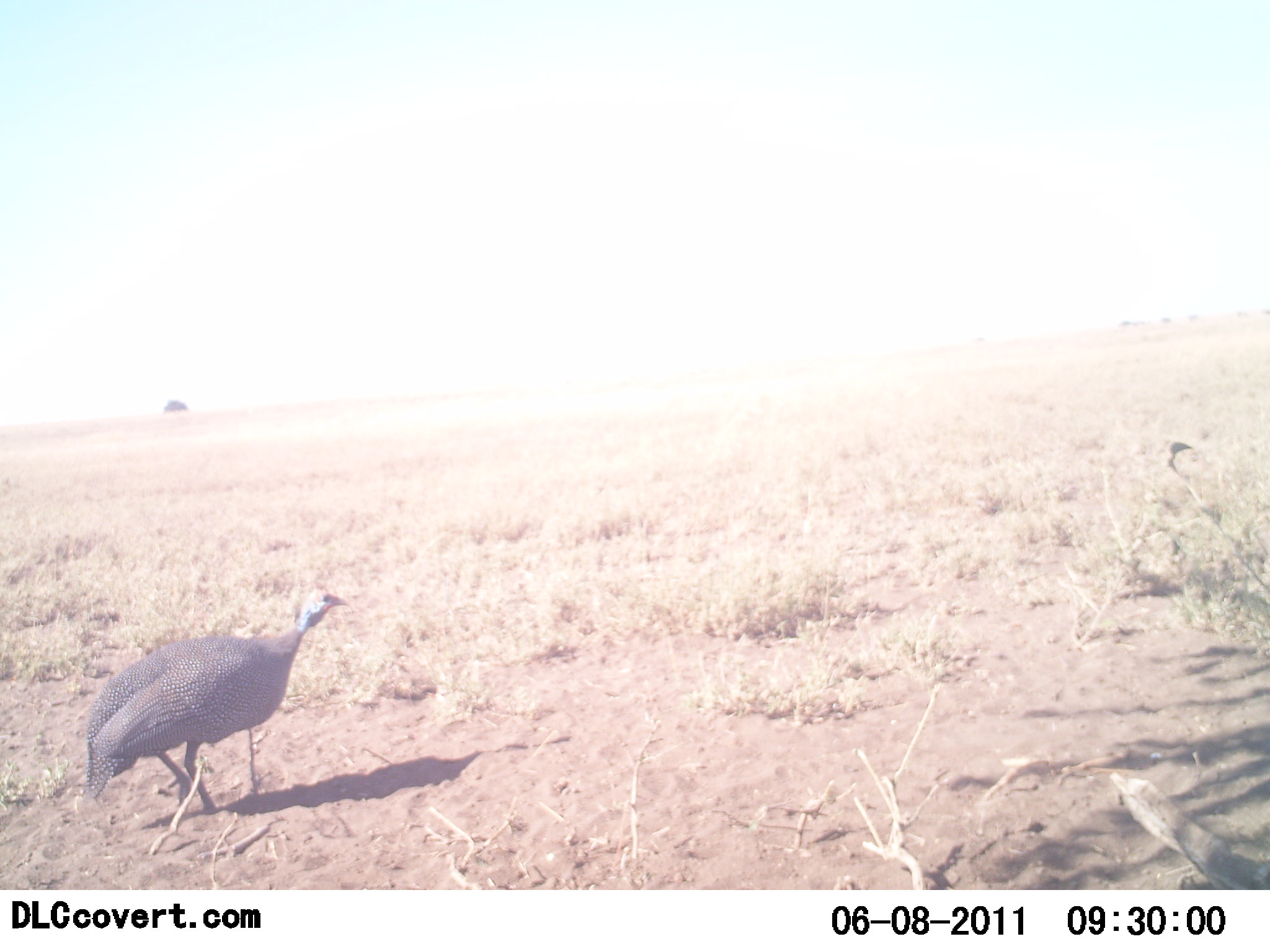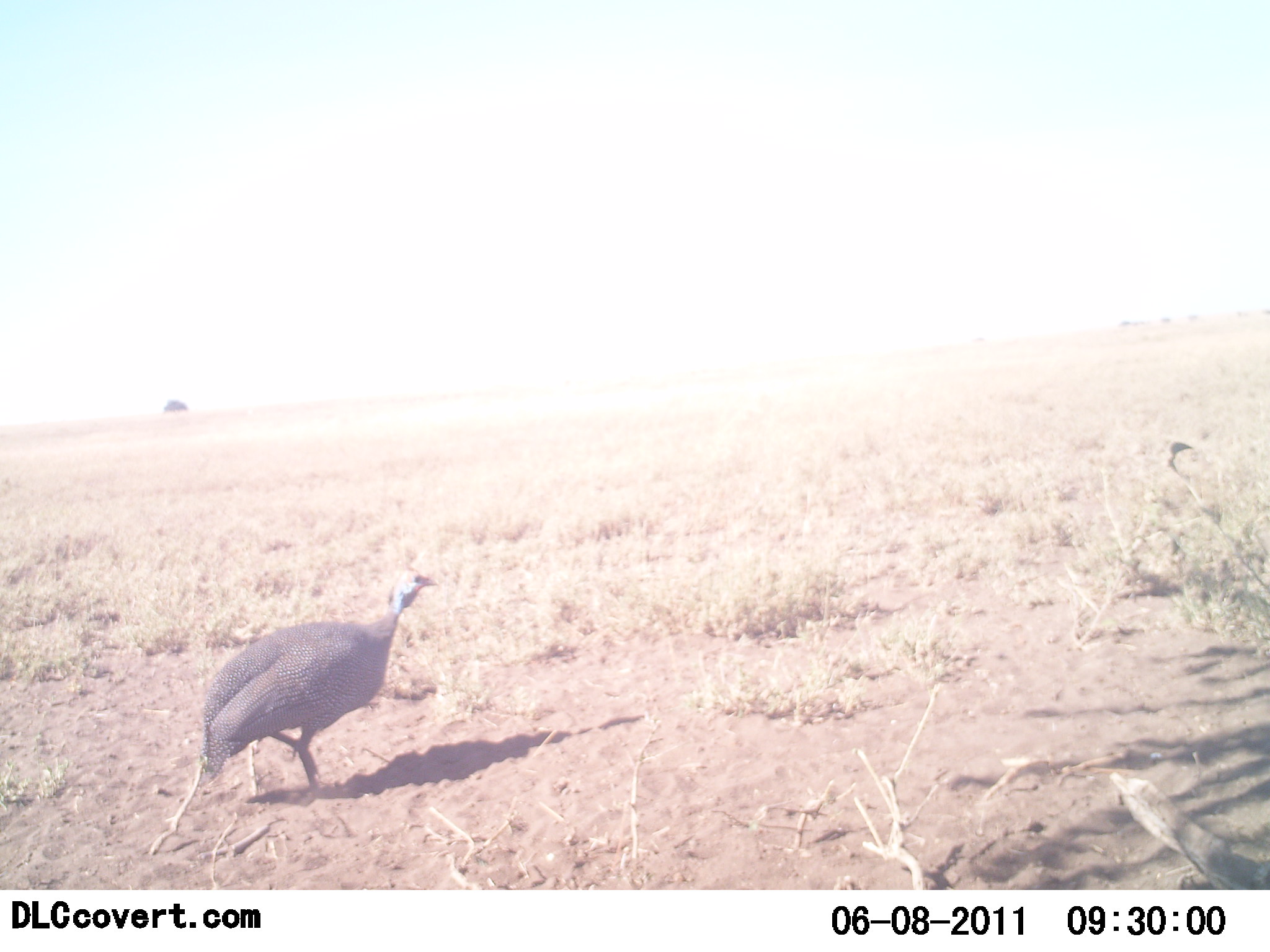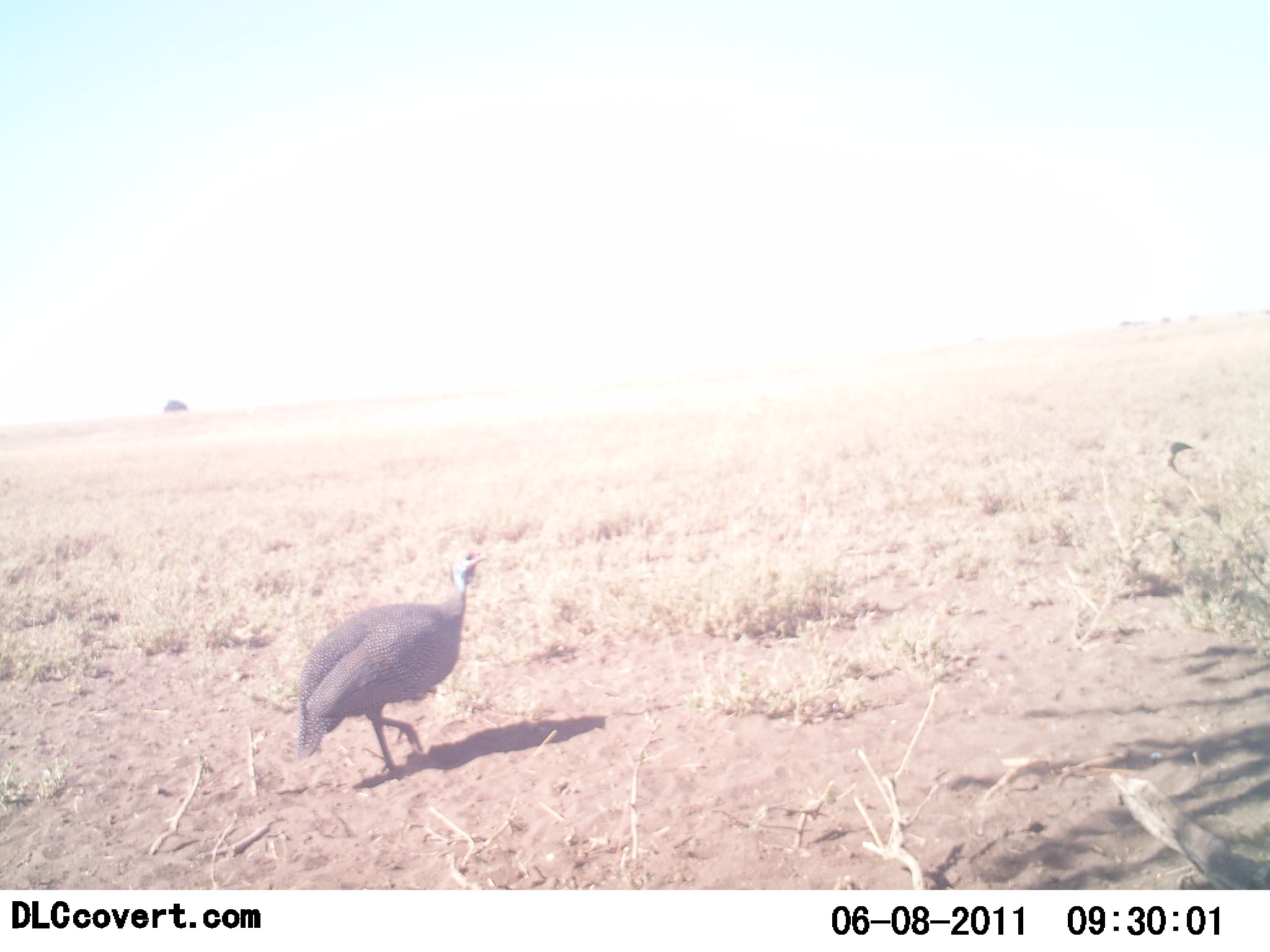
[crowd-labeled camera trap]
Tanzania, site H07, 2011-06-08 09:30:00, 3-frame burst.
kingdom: Animalia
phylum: Chordata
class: Aves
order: Galliformes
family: Numididae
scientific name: Numididae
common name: guinea fowl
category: guineafowl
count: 1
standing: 14%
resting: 0%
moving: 100%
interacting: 0%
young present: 0%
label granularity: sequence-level